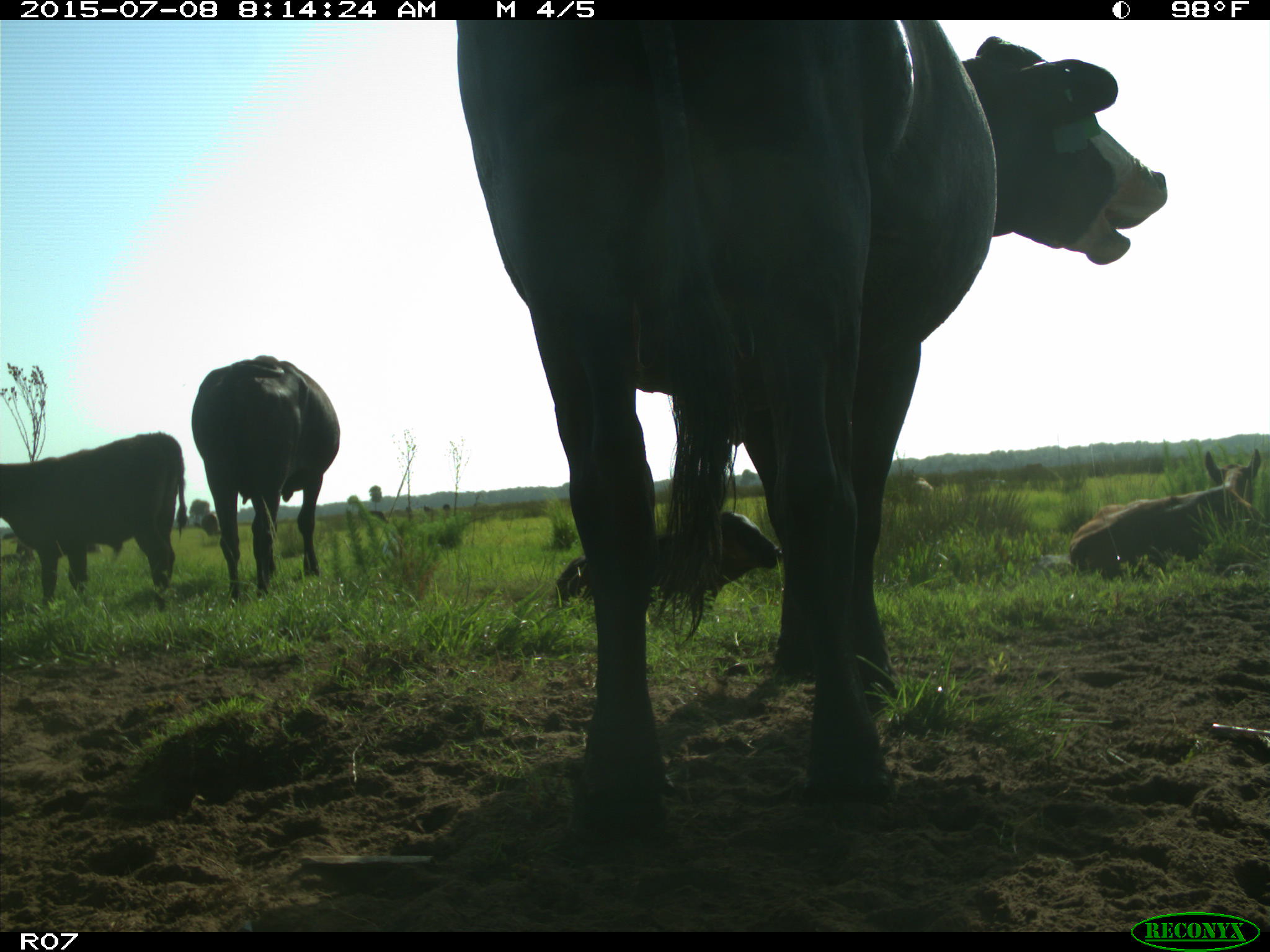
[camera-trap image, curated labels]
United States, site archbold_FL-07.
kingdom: Animalia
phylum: Chordata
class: Mammalia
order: Artiodactyla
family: Bovidae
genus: Bos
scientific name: Bos taurus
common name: domestic cow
Bos taurus (domestic cow).